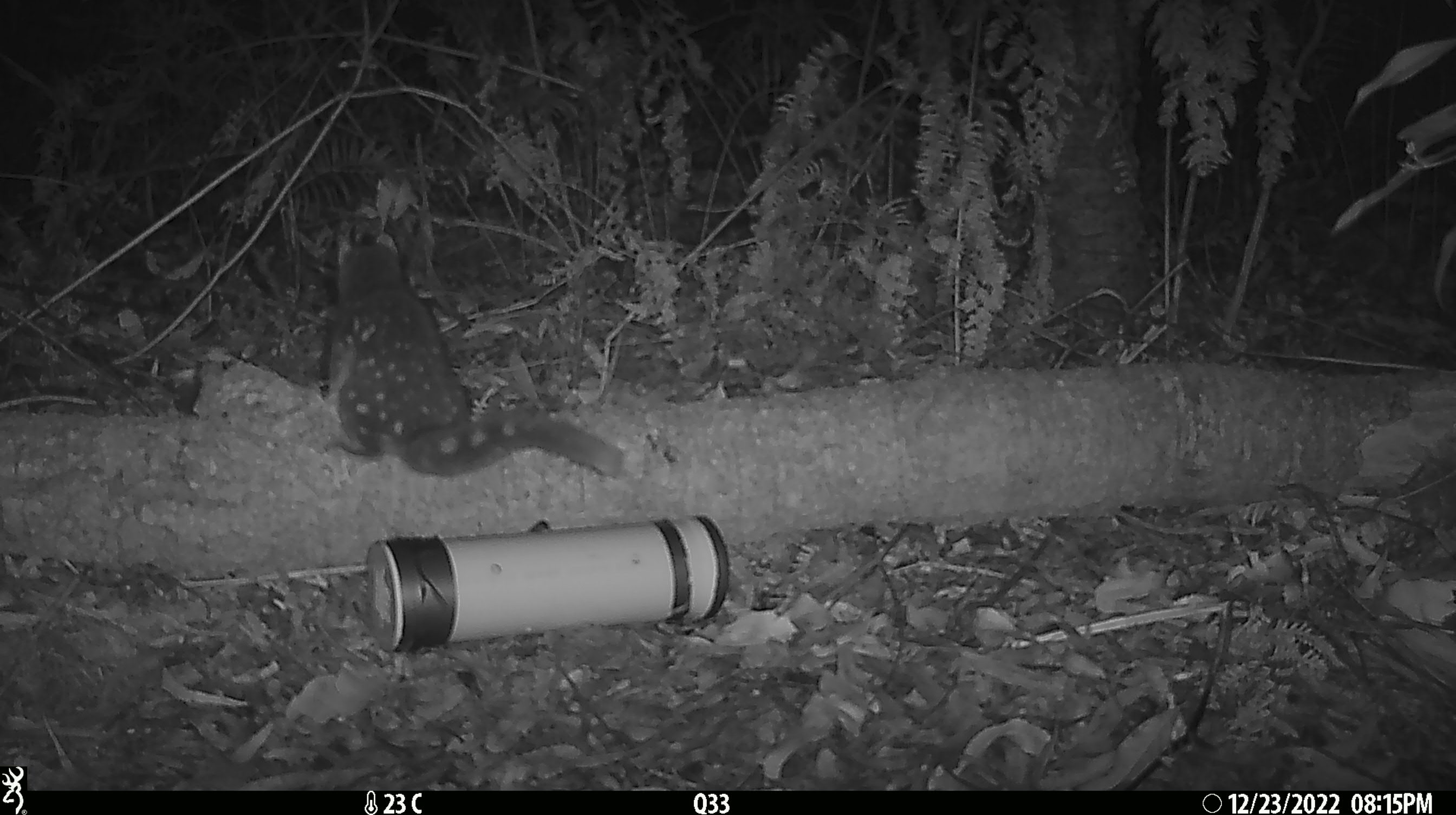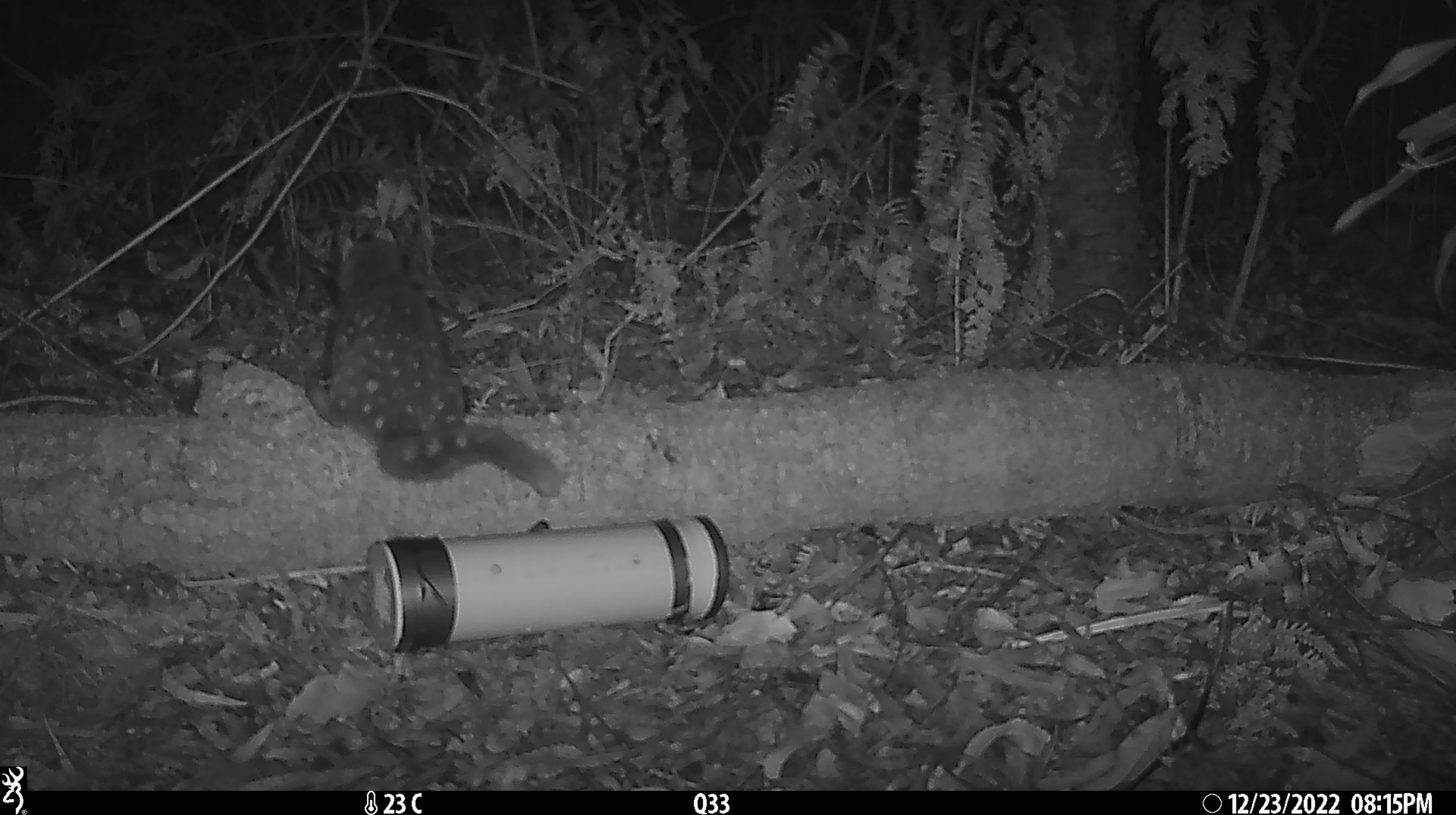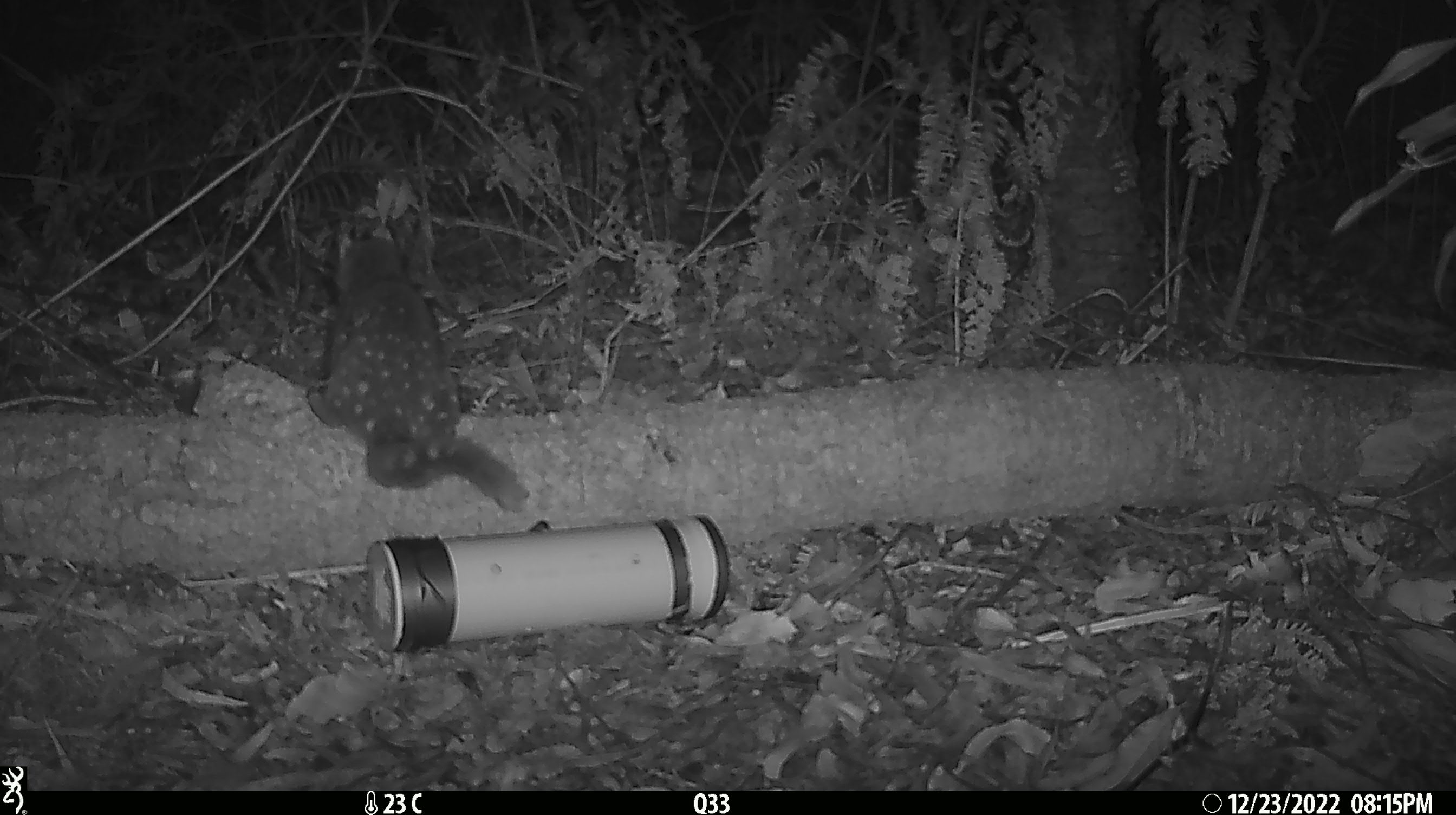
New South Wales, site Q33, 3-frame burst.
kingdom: Animalia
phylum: Chordata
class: Mammalia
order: Dasyuromorphia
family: Dasyuridae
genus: Dasyurus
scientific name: Dasyurus maculatus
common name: spotted-tailed quoll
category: quoll